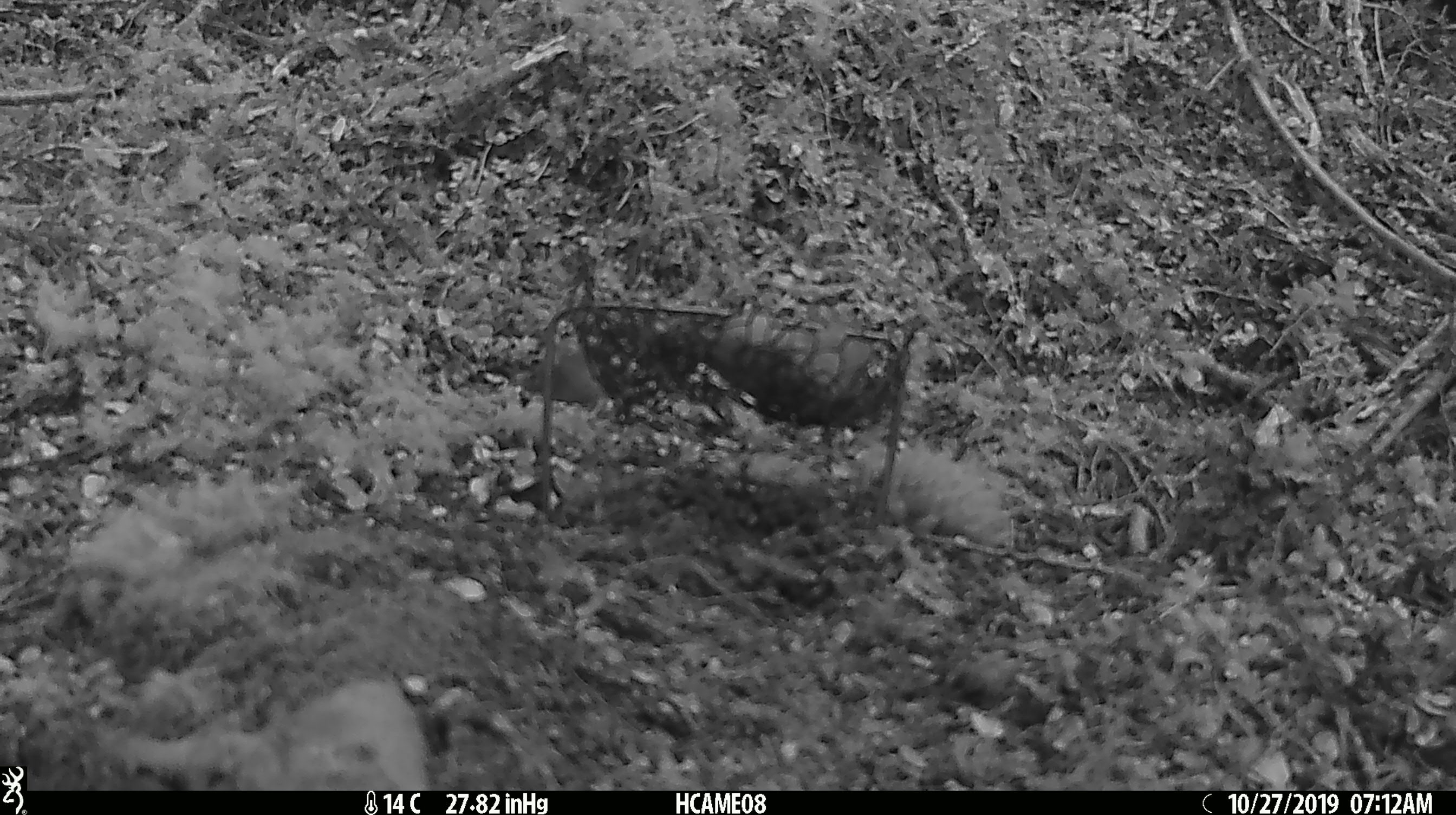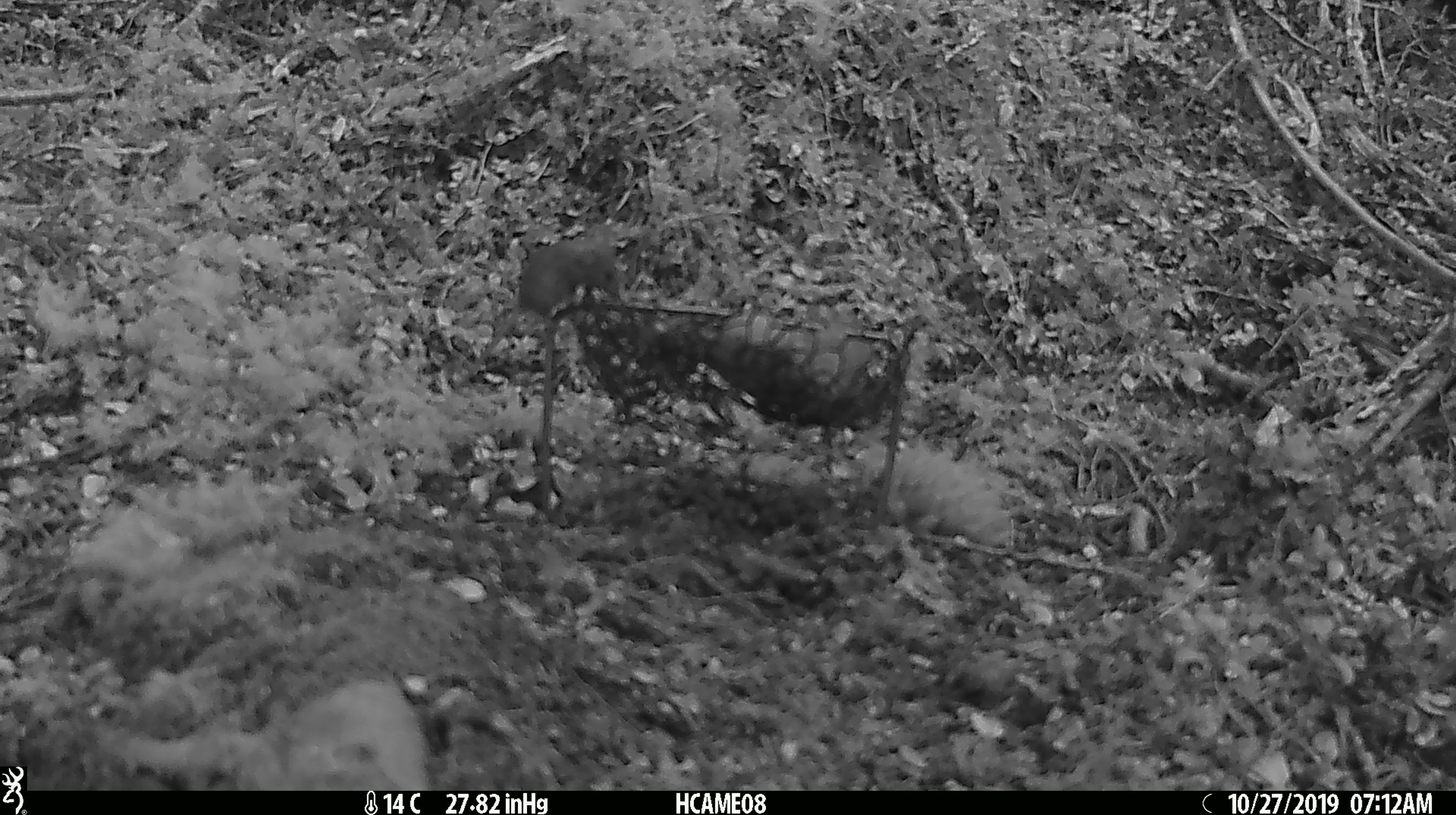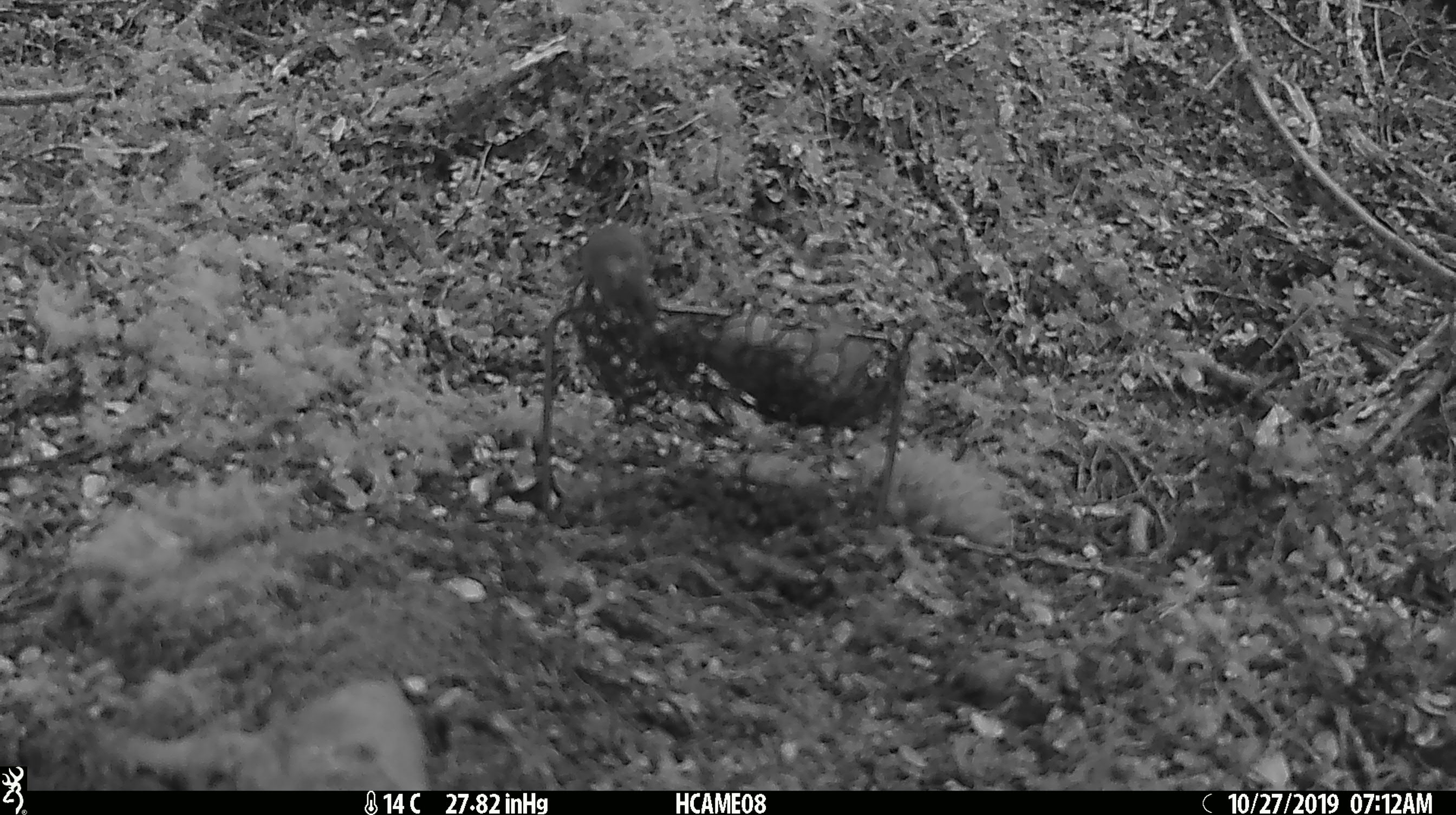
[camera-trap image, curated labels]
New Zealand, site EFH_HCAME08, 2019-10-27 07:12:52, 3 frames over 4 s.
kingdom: Animalia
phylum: Chordata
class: Mammalia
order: Rodentia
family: Muridae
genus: Mus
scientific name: Mus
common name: mouse